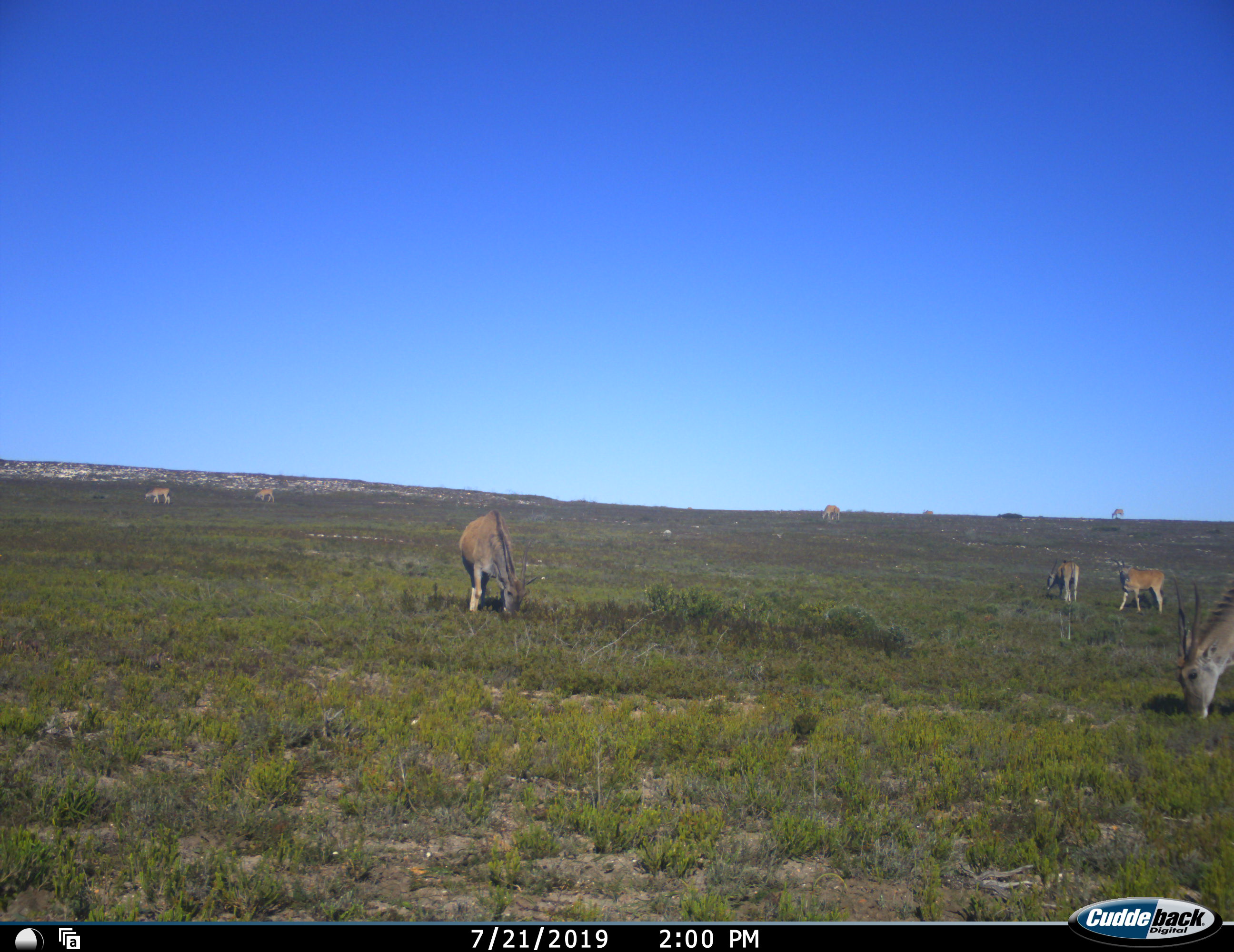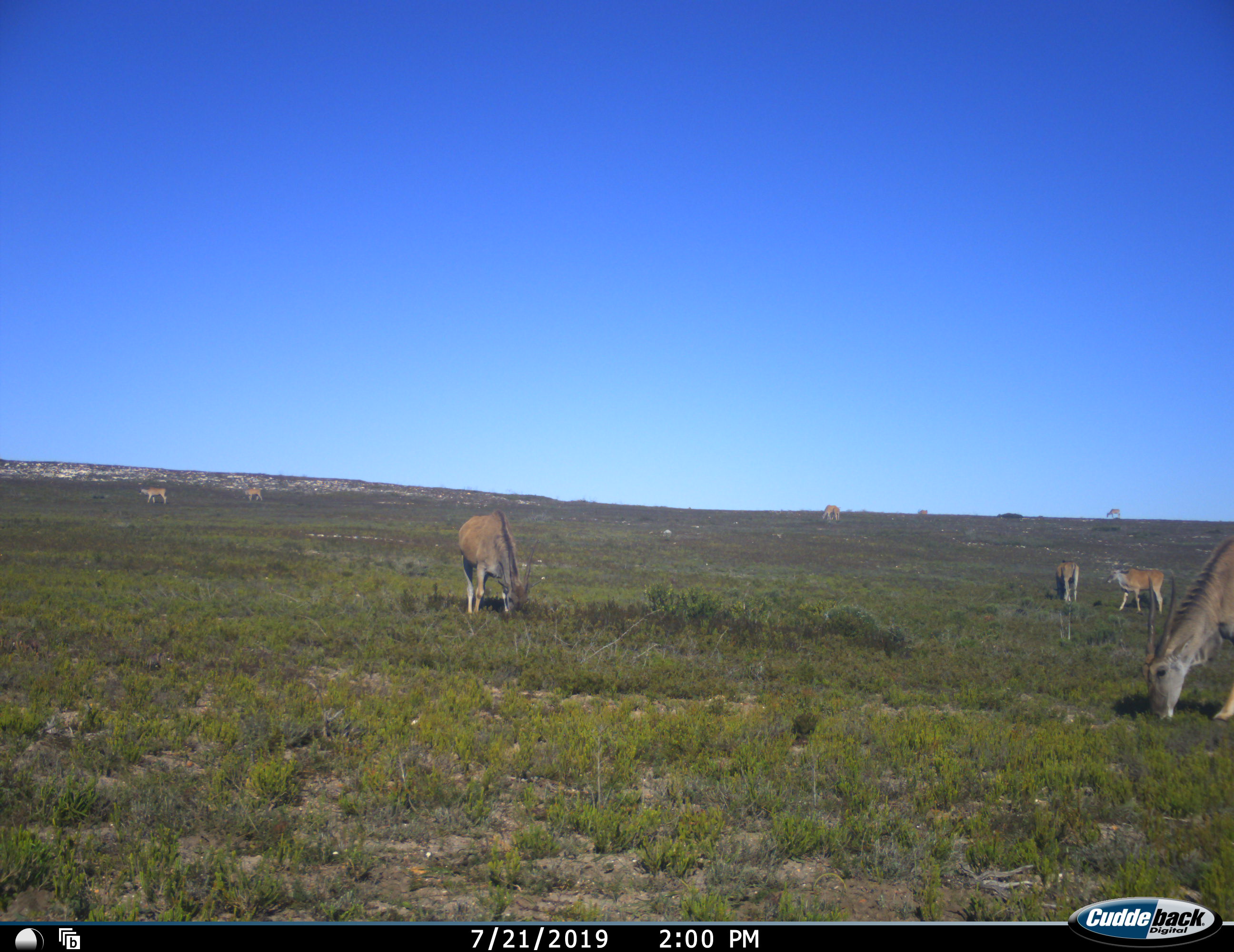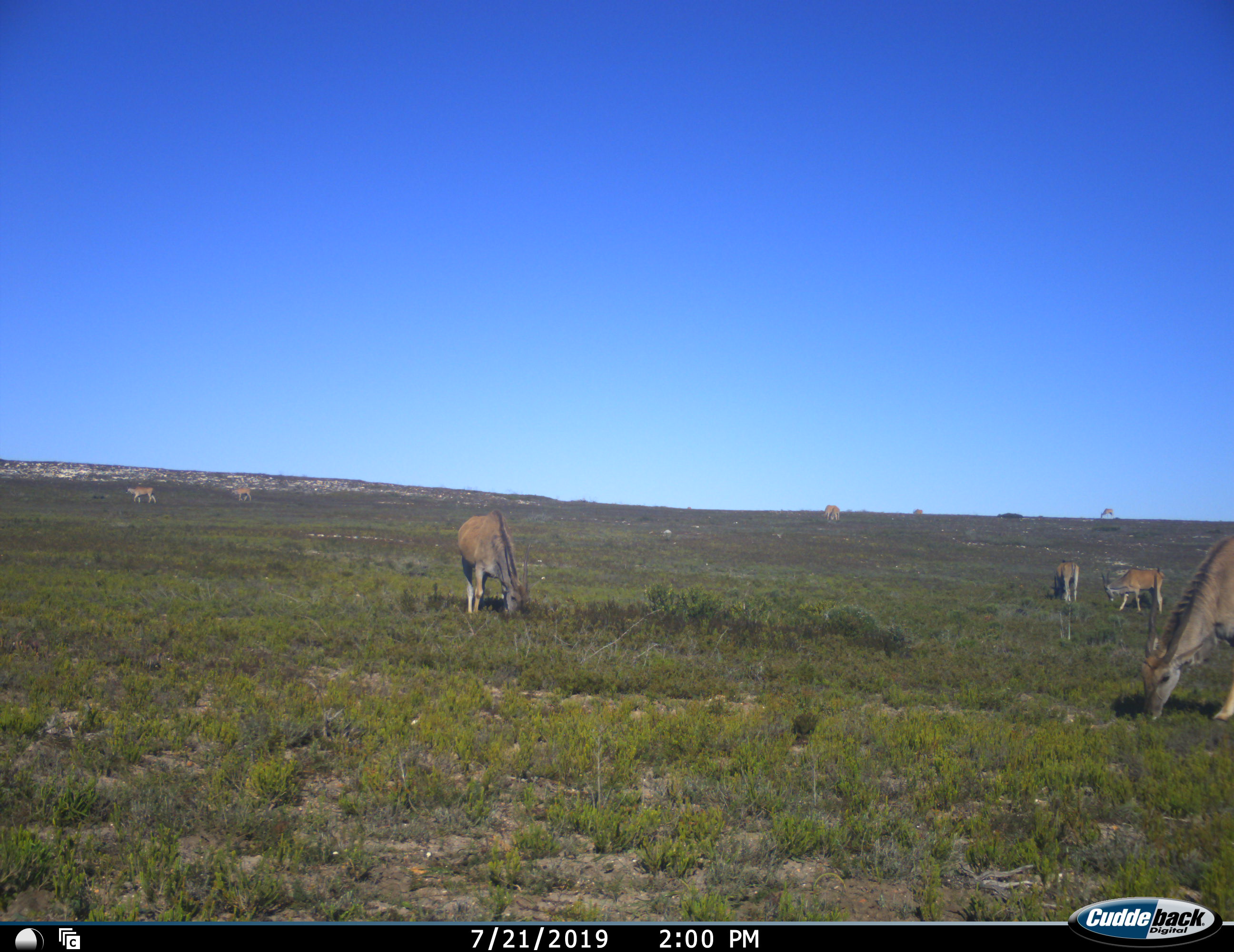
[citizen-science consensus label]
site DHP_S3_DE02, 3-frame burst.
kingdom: Animalia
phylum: Chordata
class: Mammalia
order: Artiodactyla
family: Bovidae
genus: Tragelaphus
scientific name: Tragelaphus oryx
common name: eland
Eland (Tragelaphus oryx), count 9. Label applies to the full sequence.